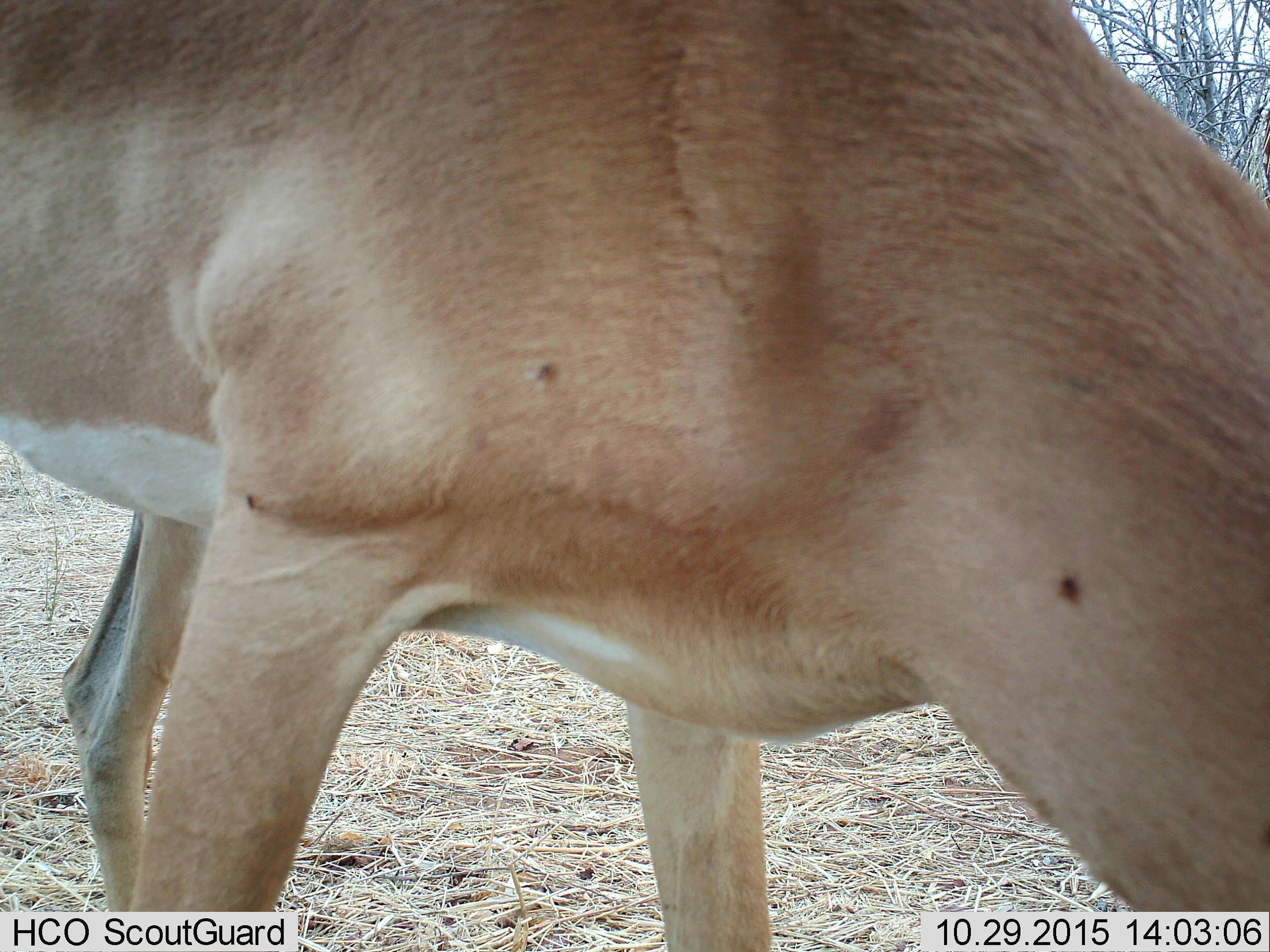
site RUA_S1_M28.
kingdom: Animalia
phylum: Chordata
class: Mammalia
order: Artiodactyla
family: Bovidae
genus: Aepyceros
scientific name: Aepyceros melampus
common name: impala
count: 1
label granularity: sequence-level